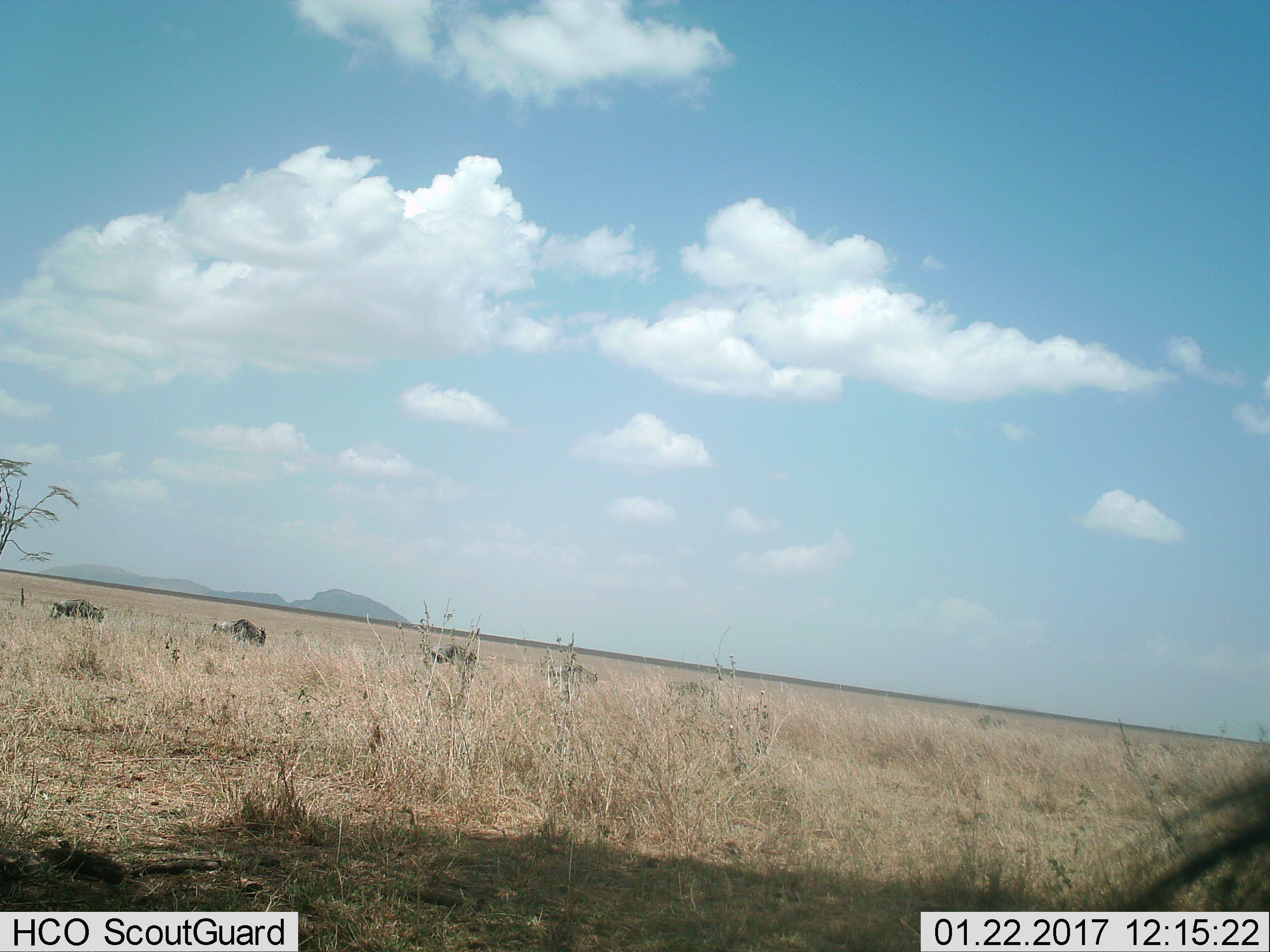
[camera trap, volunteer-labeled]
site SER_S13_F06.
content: unidentified animal